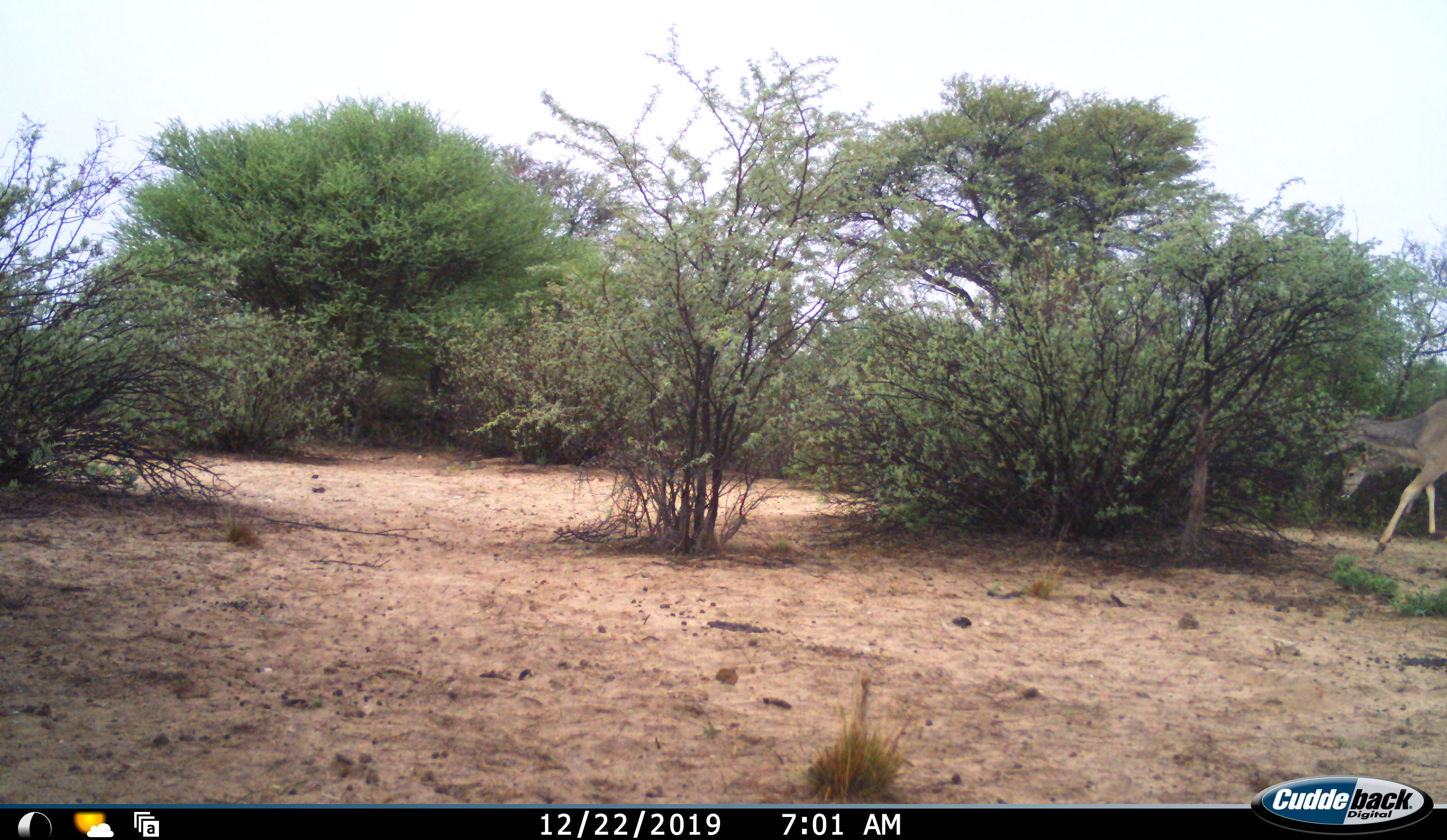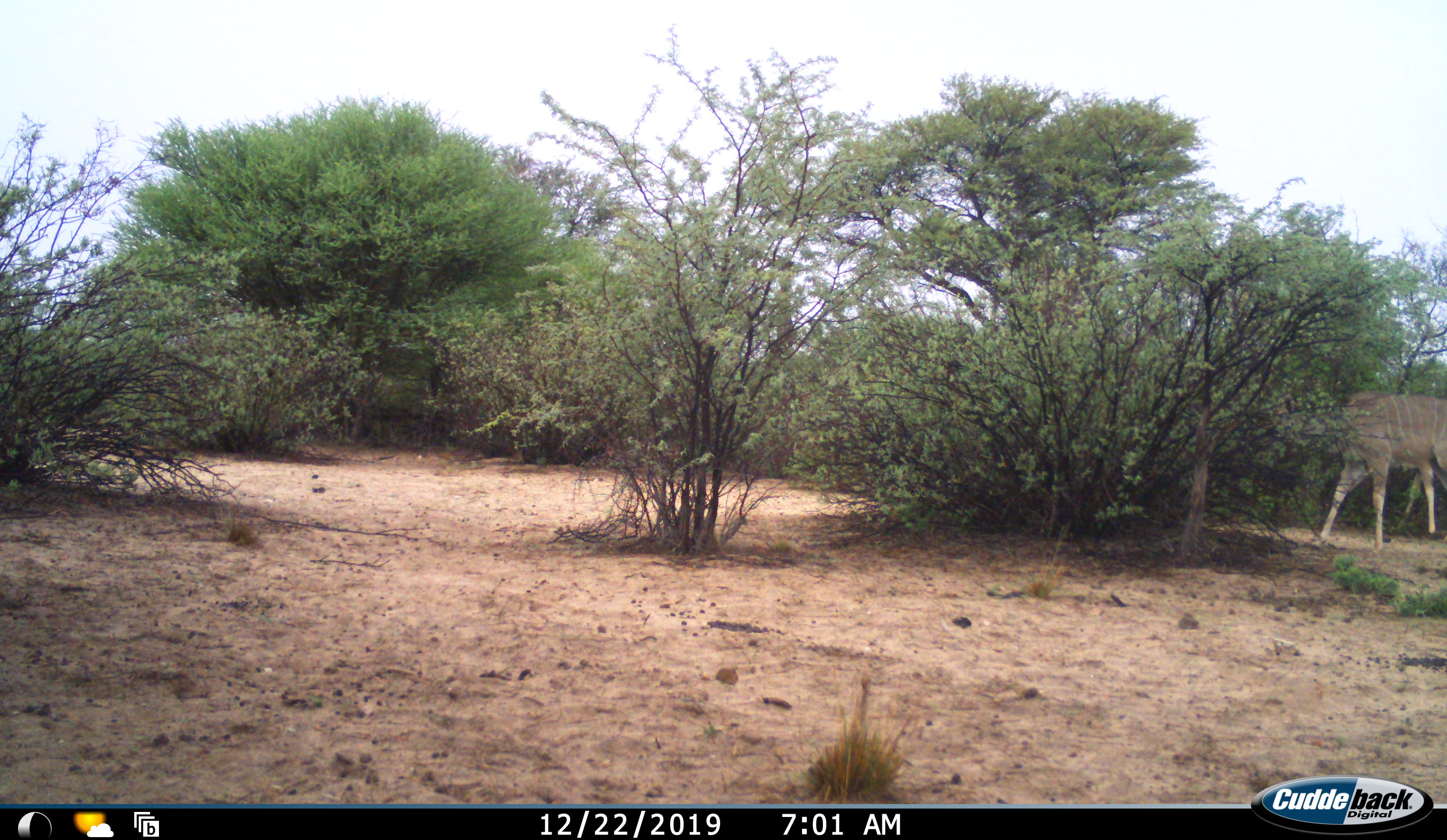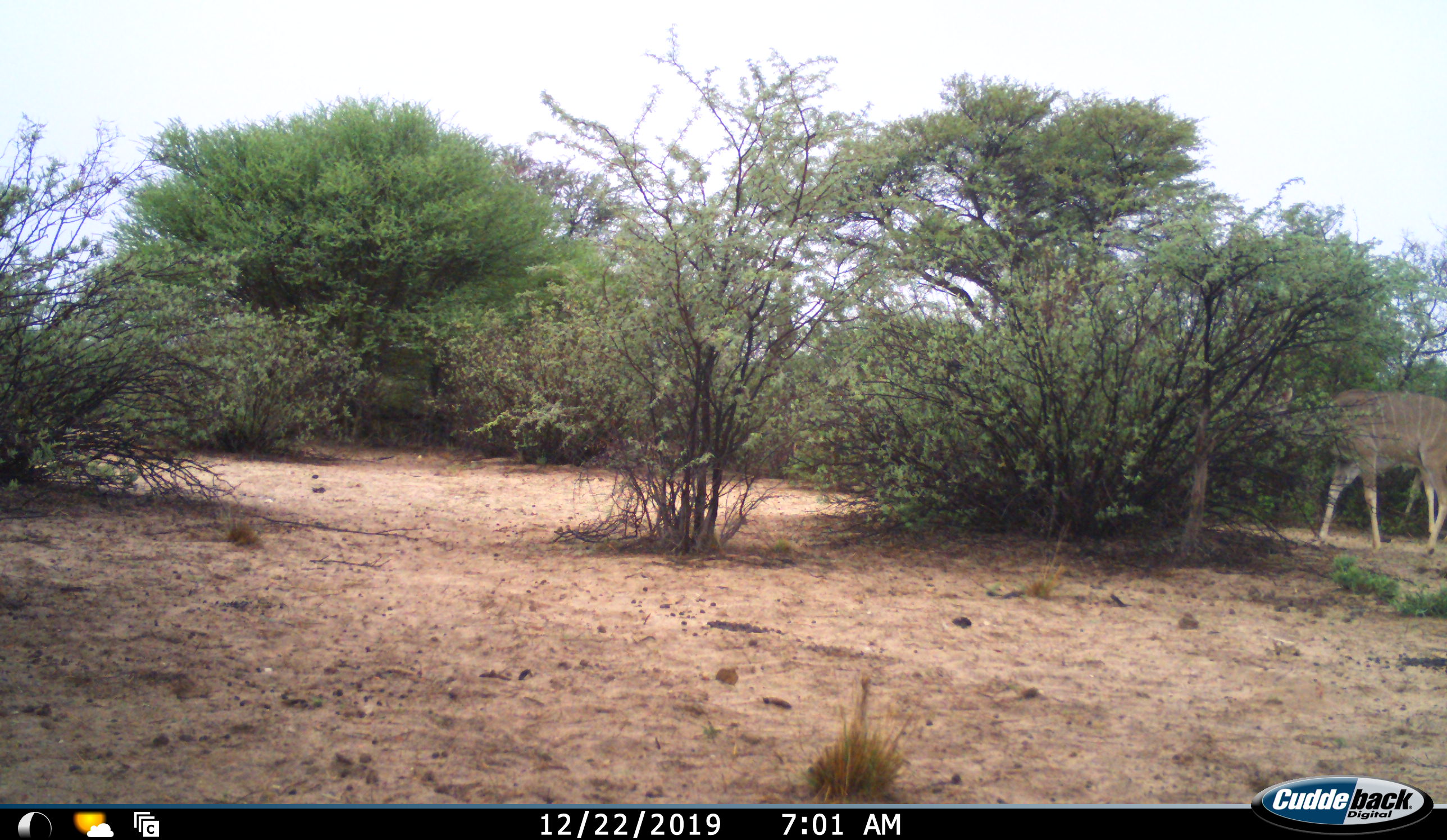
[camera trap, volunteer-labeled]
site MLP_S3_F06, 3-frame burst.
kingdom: Animalia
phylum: Chordata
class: Mammalia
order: Artiodactyla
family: Bovidae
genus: Tragelaphus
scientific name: Tragelaphus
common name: kudu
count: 2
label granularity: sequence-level